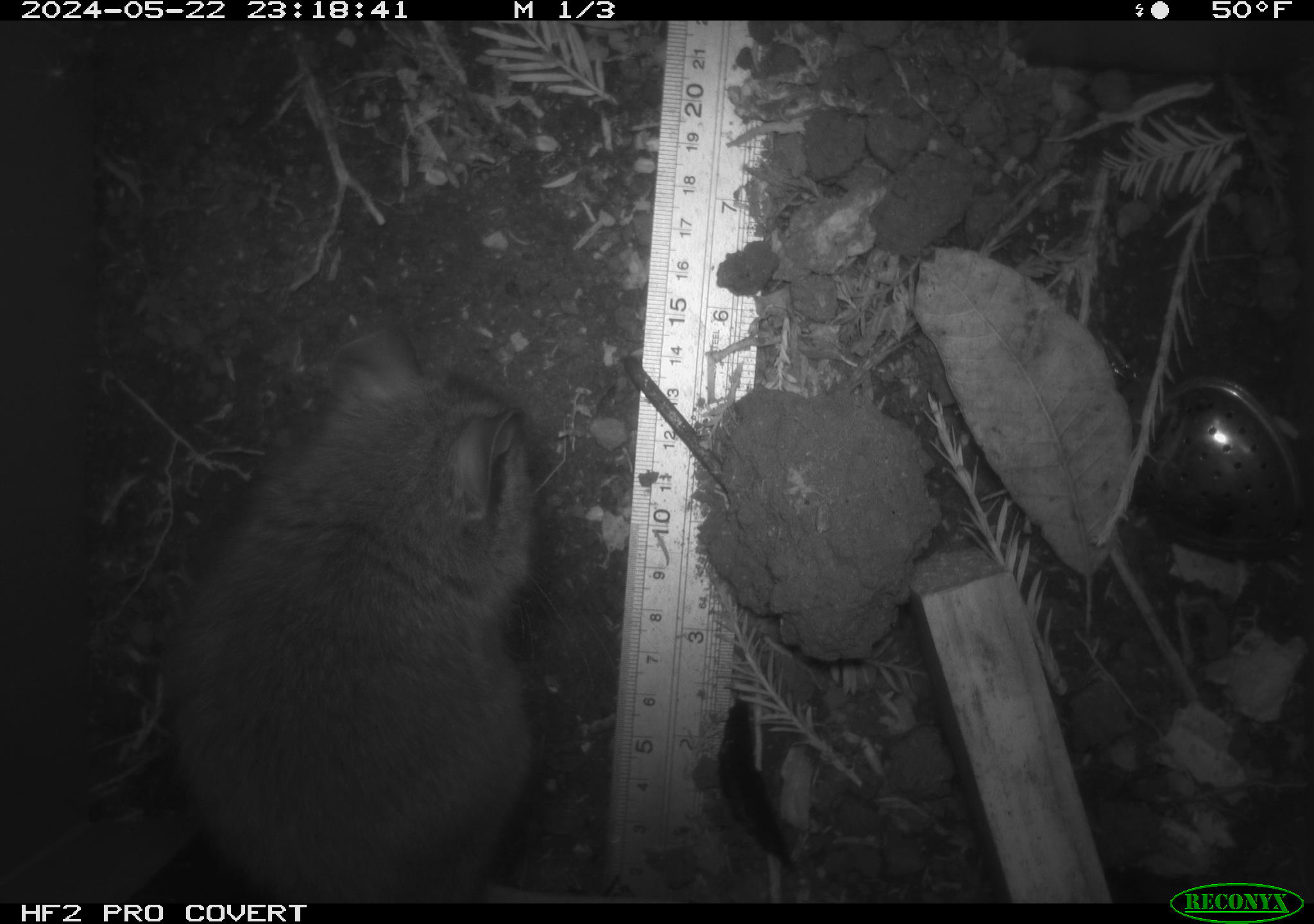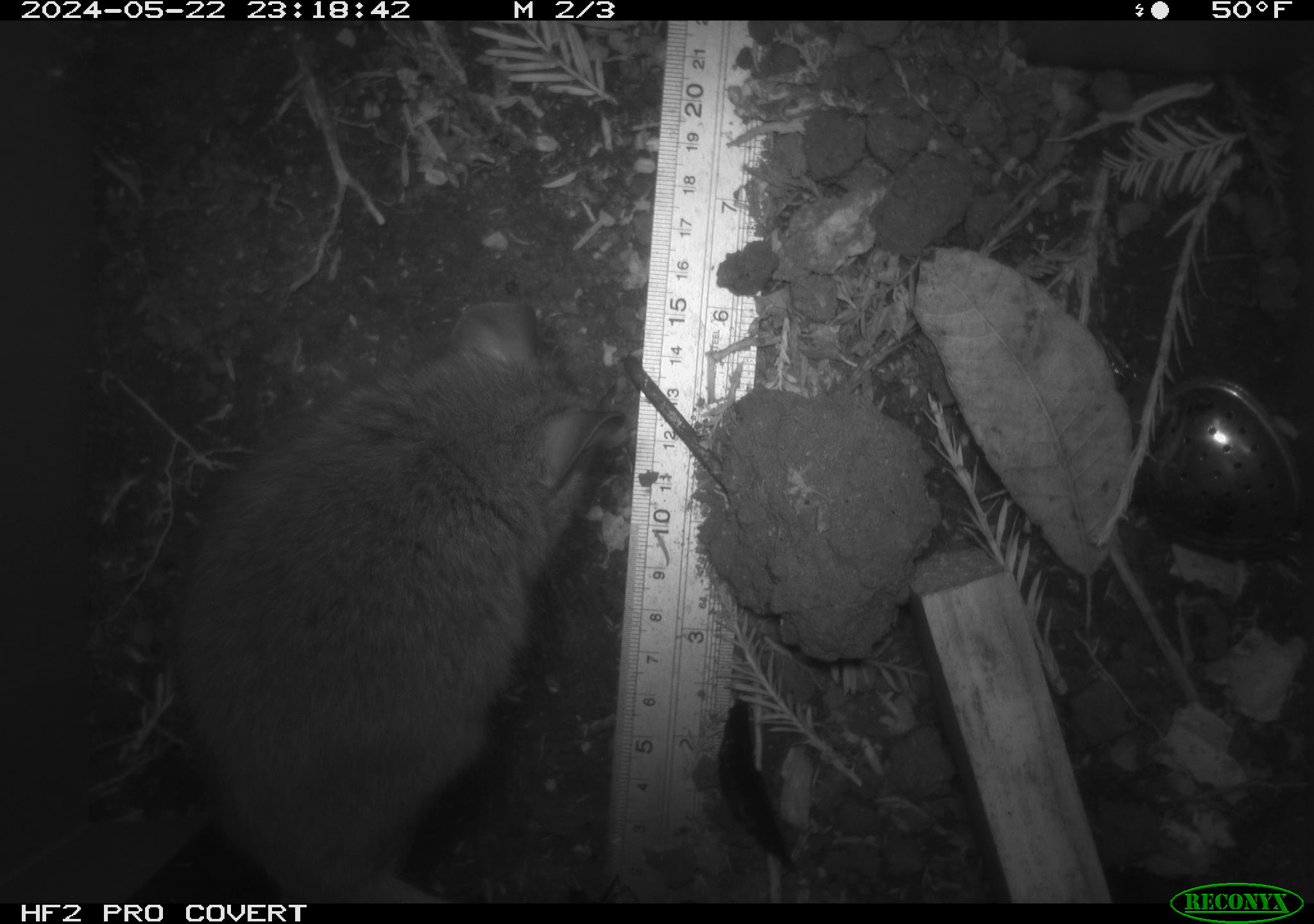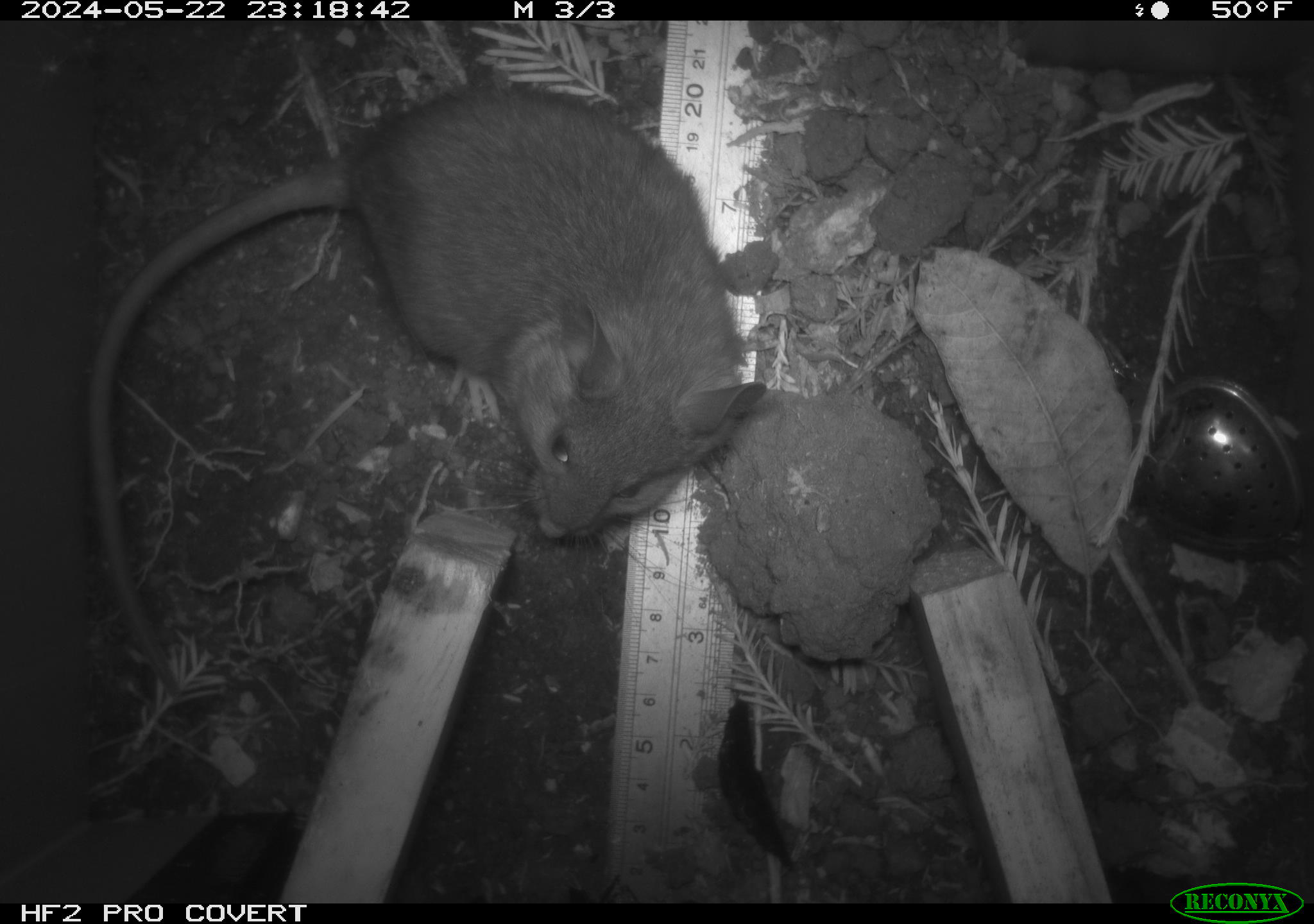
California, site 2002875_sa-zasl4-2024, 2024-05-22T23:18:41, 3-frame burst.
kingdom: Animalia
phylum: Chordata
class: Mammalia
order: Rodentia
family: Cricetidae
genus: Neotoma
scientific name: Neotoma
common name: pack rat or woodrat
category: neotoma species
Neotoma species (pack rat or woodrat) (Neotoma).